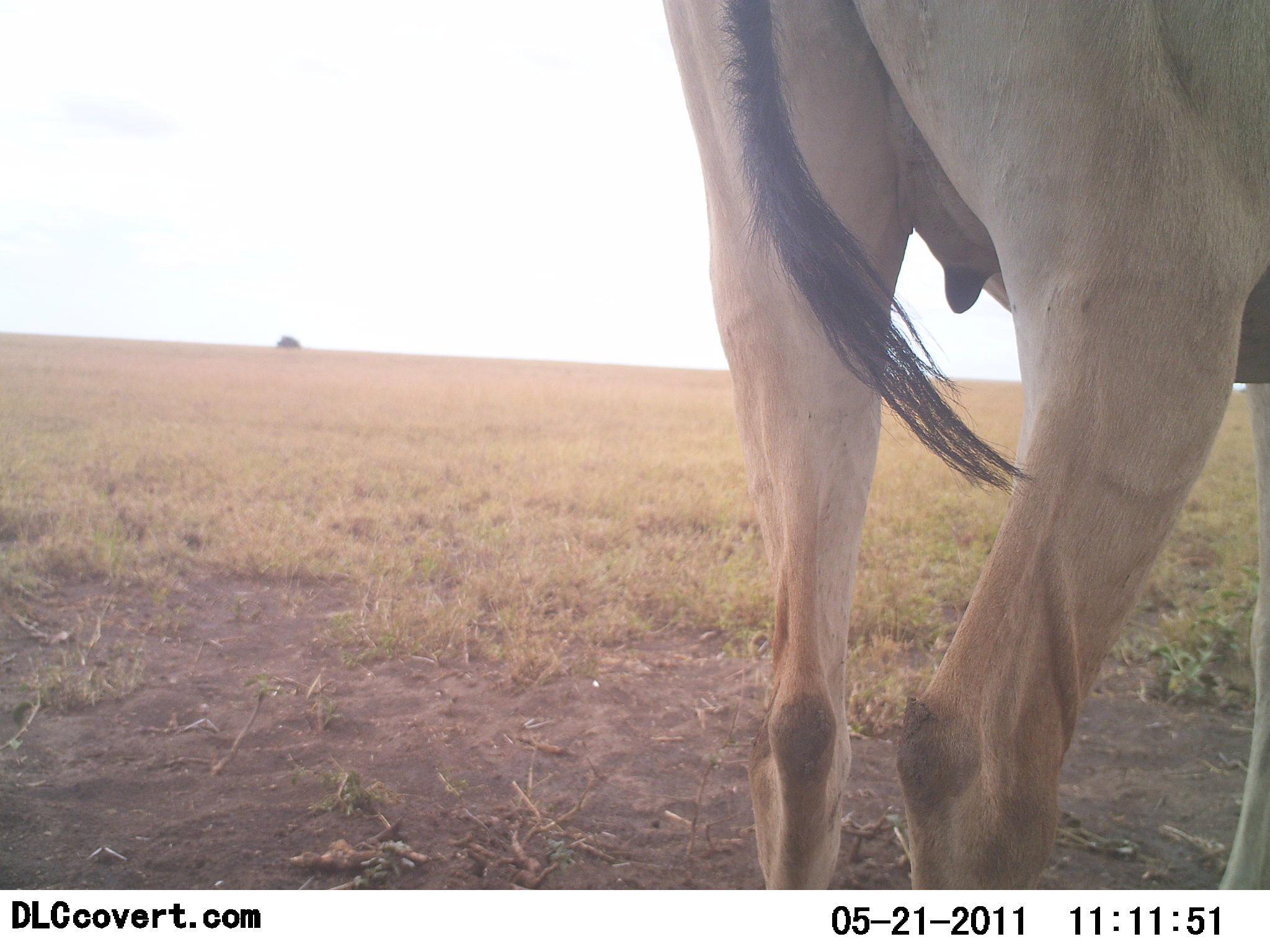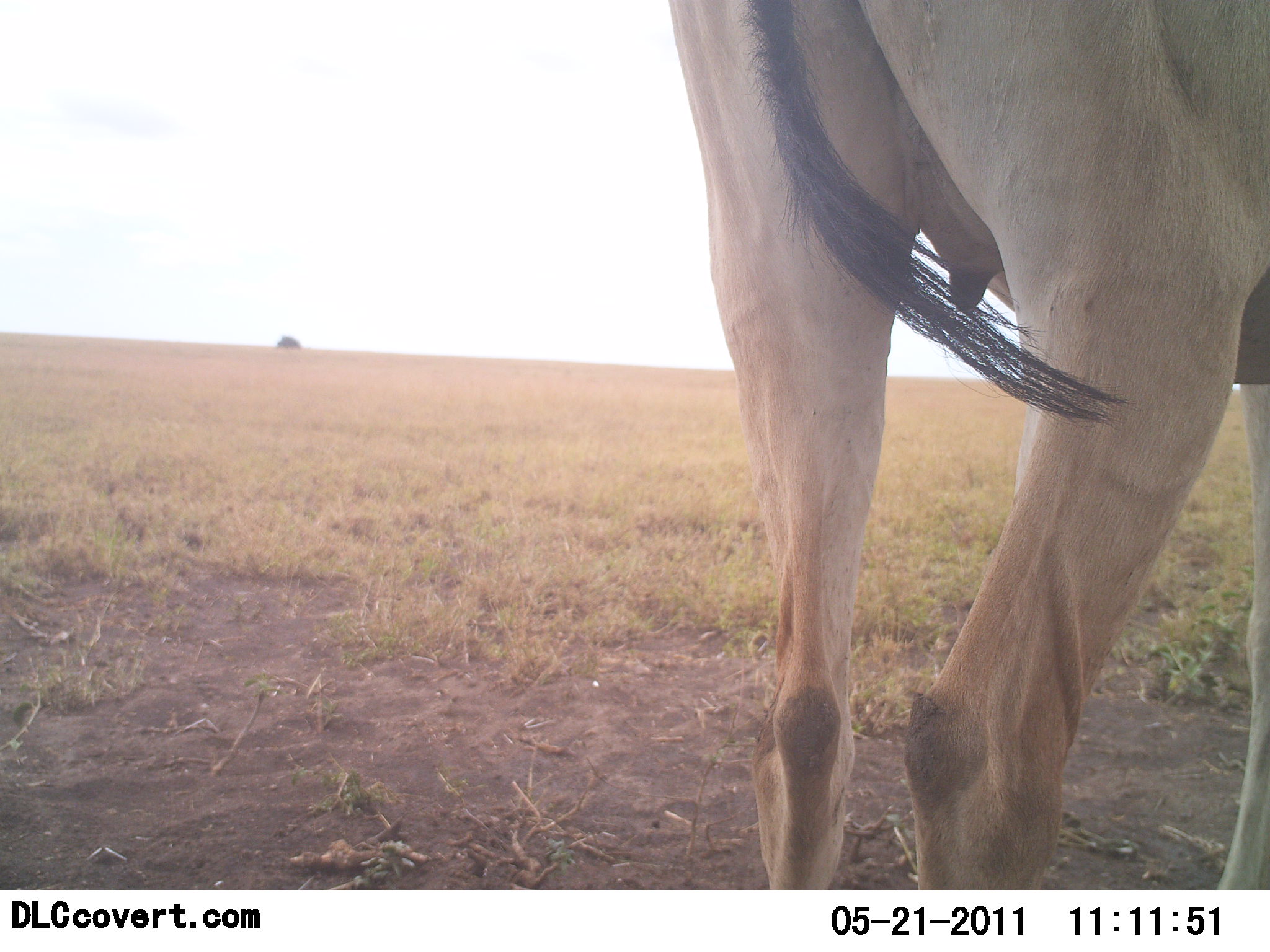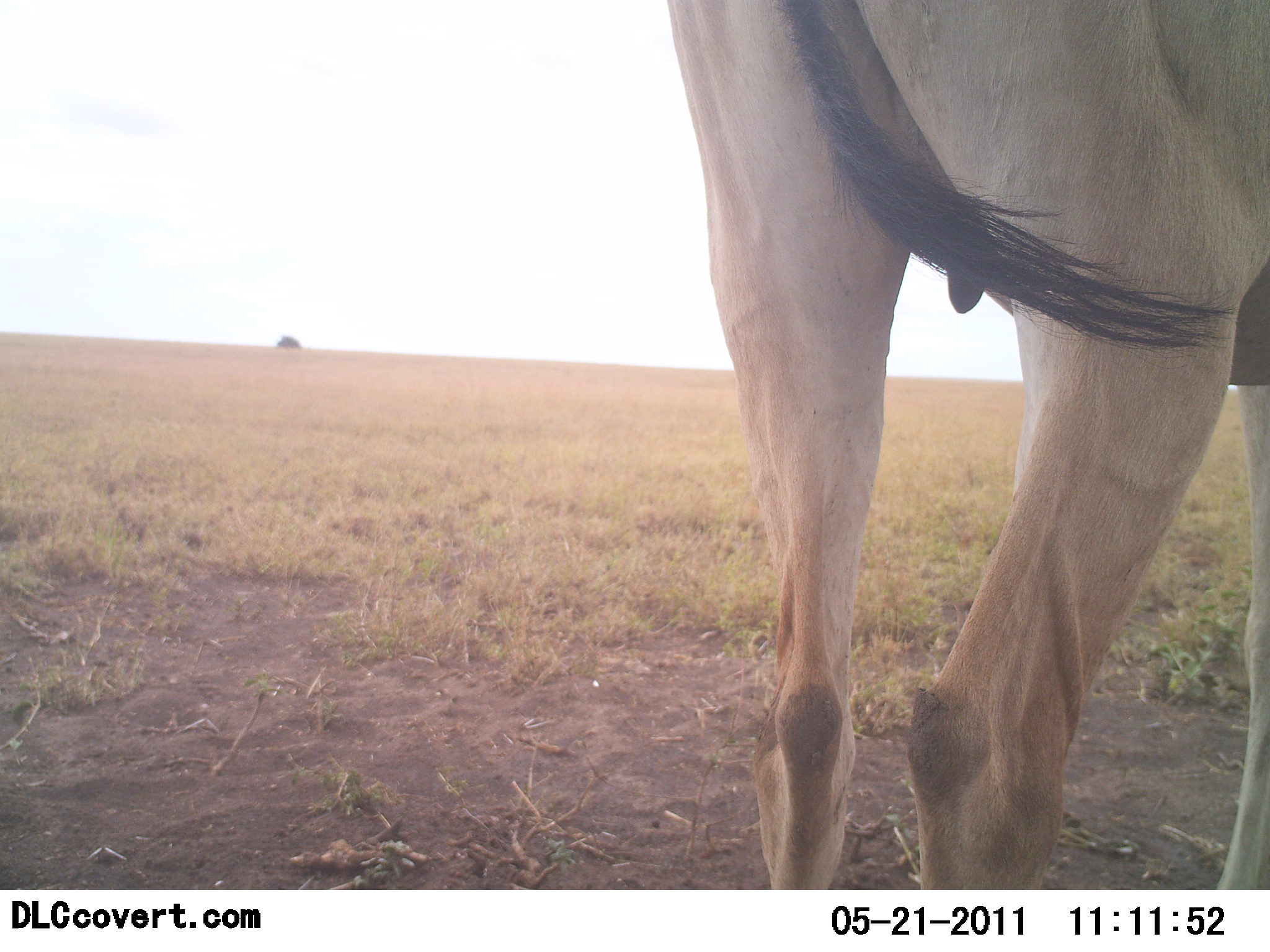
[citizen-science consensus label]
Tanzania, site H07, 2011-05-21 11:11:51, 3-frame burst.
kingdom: Animalia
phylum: Chordata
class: Mammalia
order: Artiodactyla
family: Bovidae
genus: Alcelaphus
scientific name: Alcelaphus buselaphus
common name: hartebeest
Hartebeest (Alcelaphus buselaphus), count 1. Behavior (volunteer vote fractions): standing 100%, resting 0%, moving 0%, interacting 0%. Young present (vote fraction): 0%. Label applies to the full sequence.